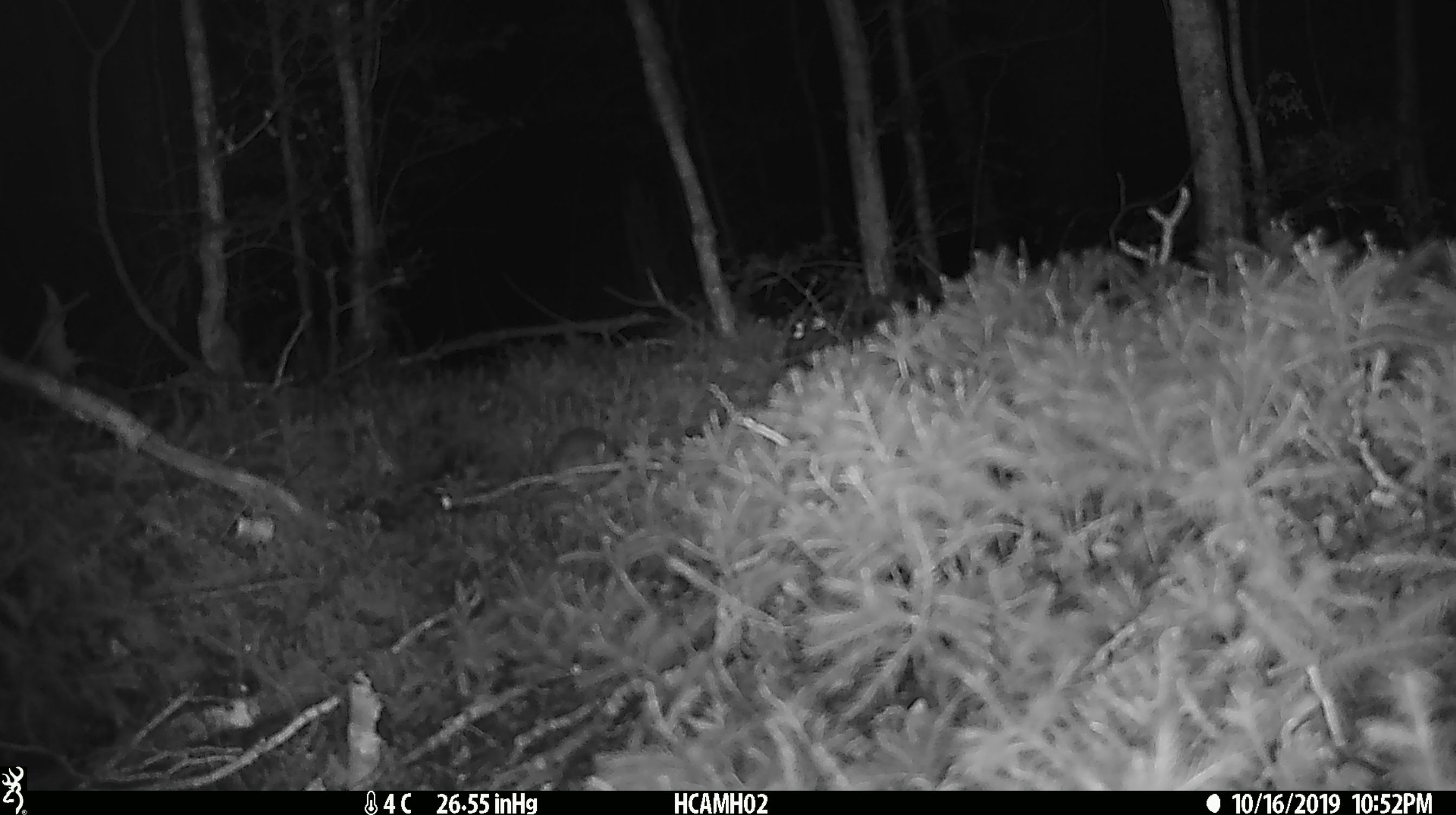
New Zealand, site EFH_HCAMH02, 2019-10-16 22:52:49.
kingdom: Animalia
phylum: Chordata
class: Mammalia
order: Rodentia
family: Muridae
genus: Mus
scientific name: Mus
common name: mouse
Mouse (Mus).